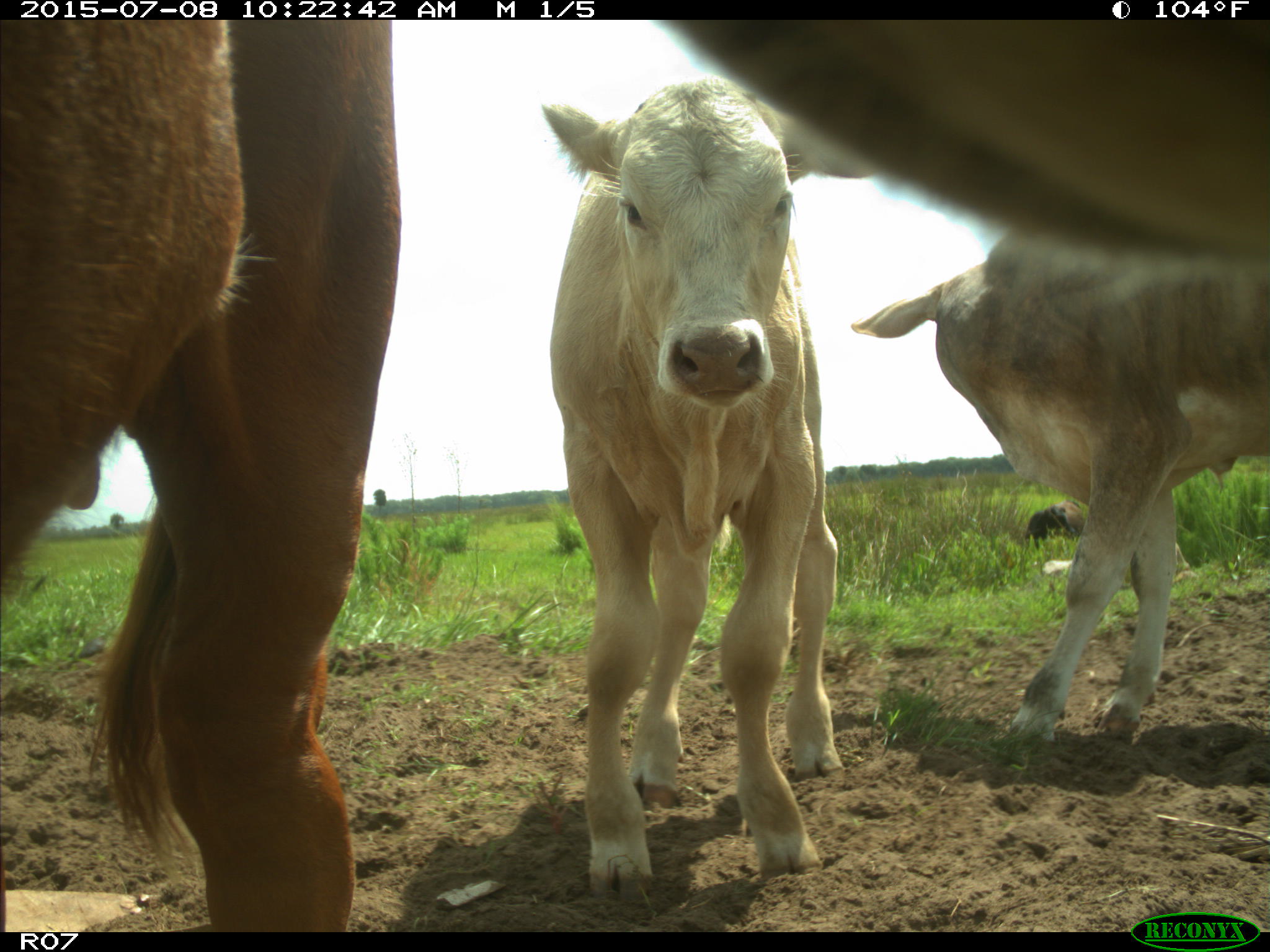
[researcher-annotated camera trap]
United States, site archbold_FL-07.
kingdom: Animalia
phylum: Chordata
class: Mammalia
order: Artiodactyla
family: Bovidae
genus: Bos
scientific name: Bos taurus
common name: domestic cow